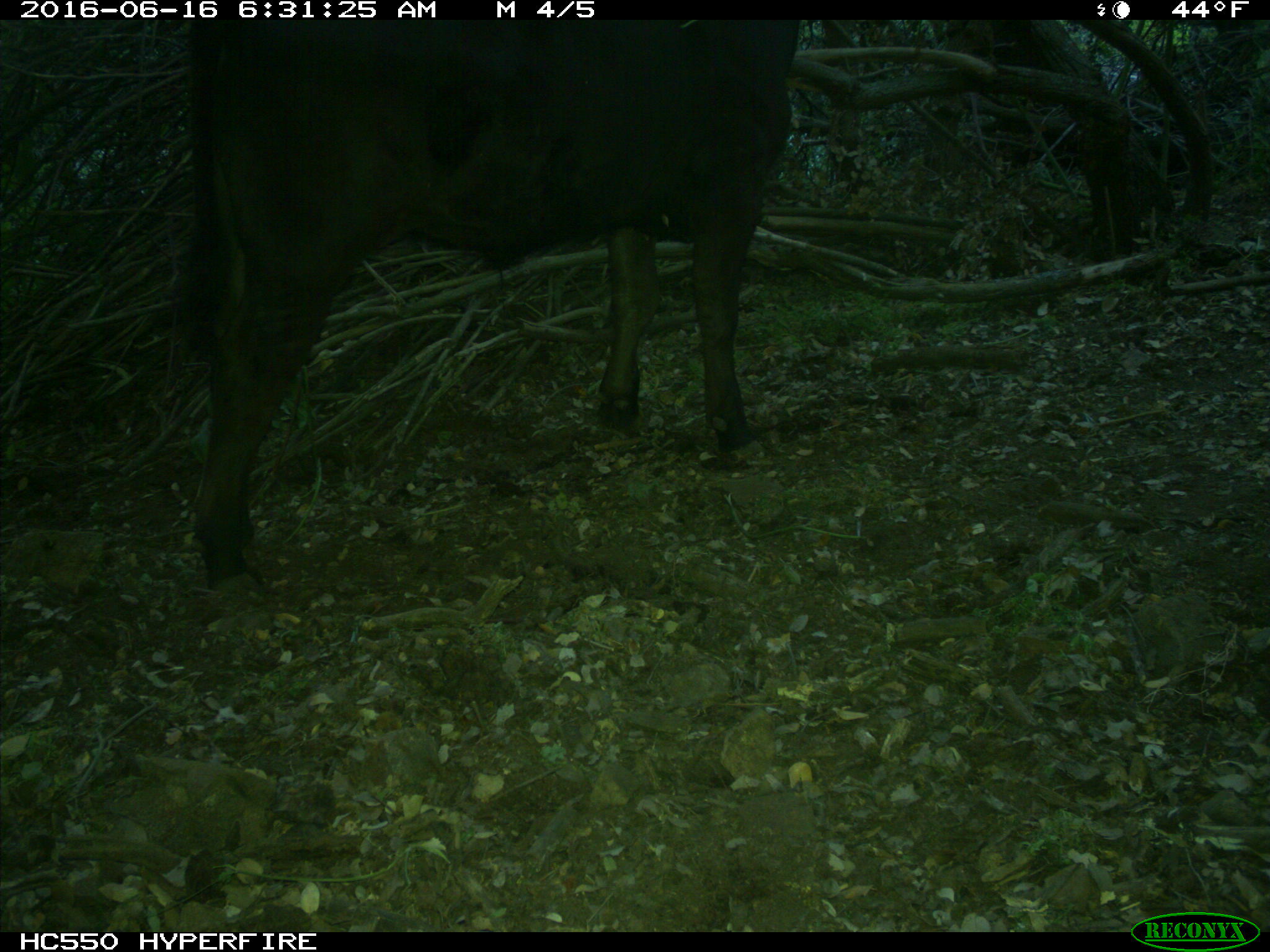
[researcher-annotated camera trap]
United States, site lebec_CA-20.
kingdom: Animalia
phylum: Chordata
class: Mammalia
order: Artiodactyla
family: Bovidae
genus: Bos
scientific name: Bos taurus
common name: domestic cow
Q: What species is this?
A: Bos taurus (domestic cow).